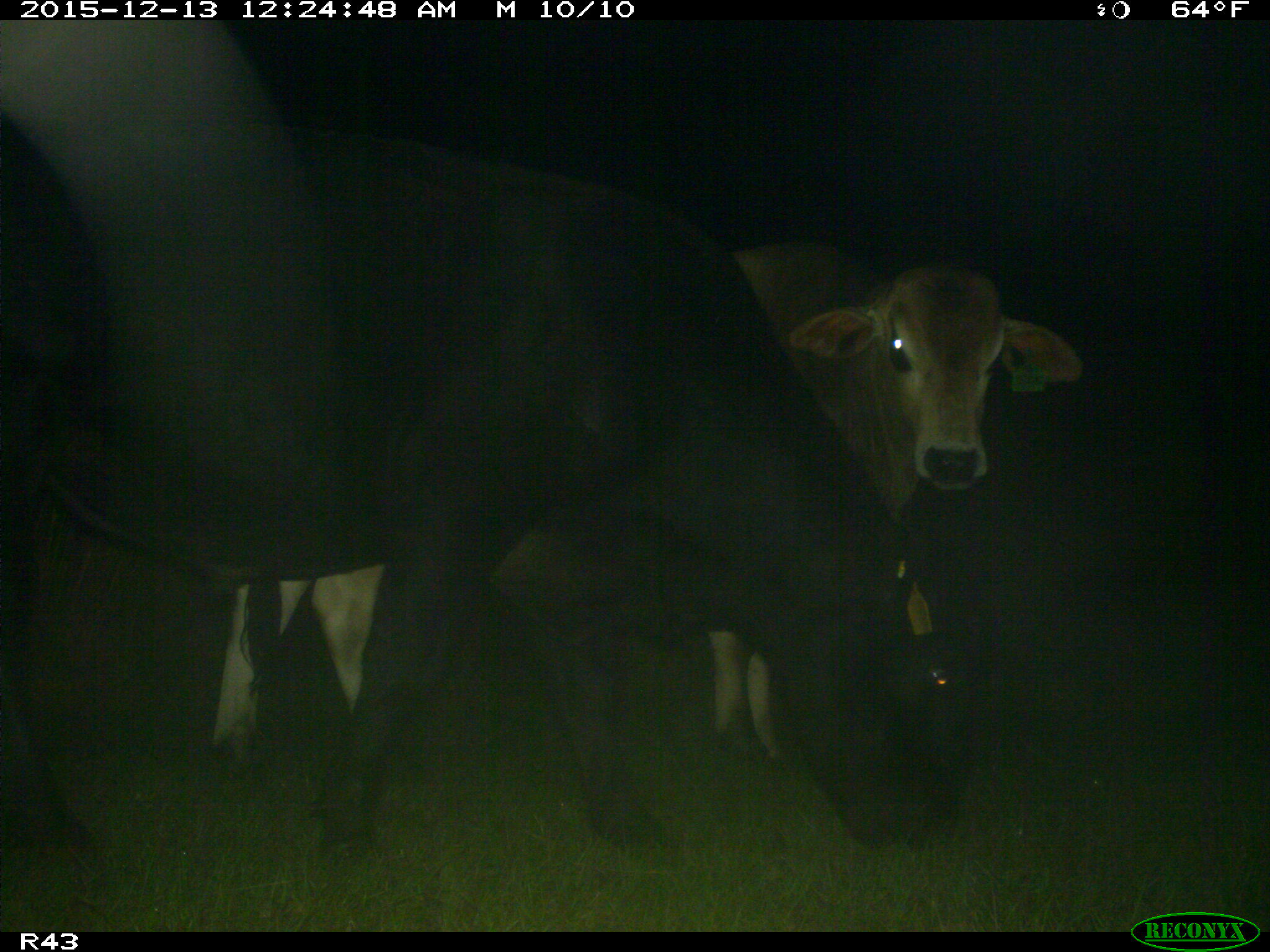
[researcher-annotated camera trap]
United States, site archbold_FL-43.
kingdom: Animalia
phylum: Chordata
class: Mammalia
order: Artiodactyla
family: Bovidae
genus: Bos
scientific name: Bos taurus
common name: domestic cow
Bos taurus (domestic cow).